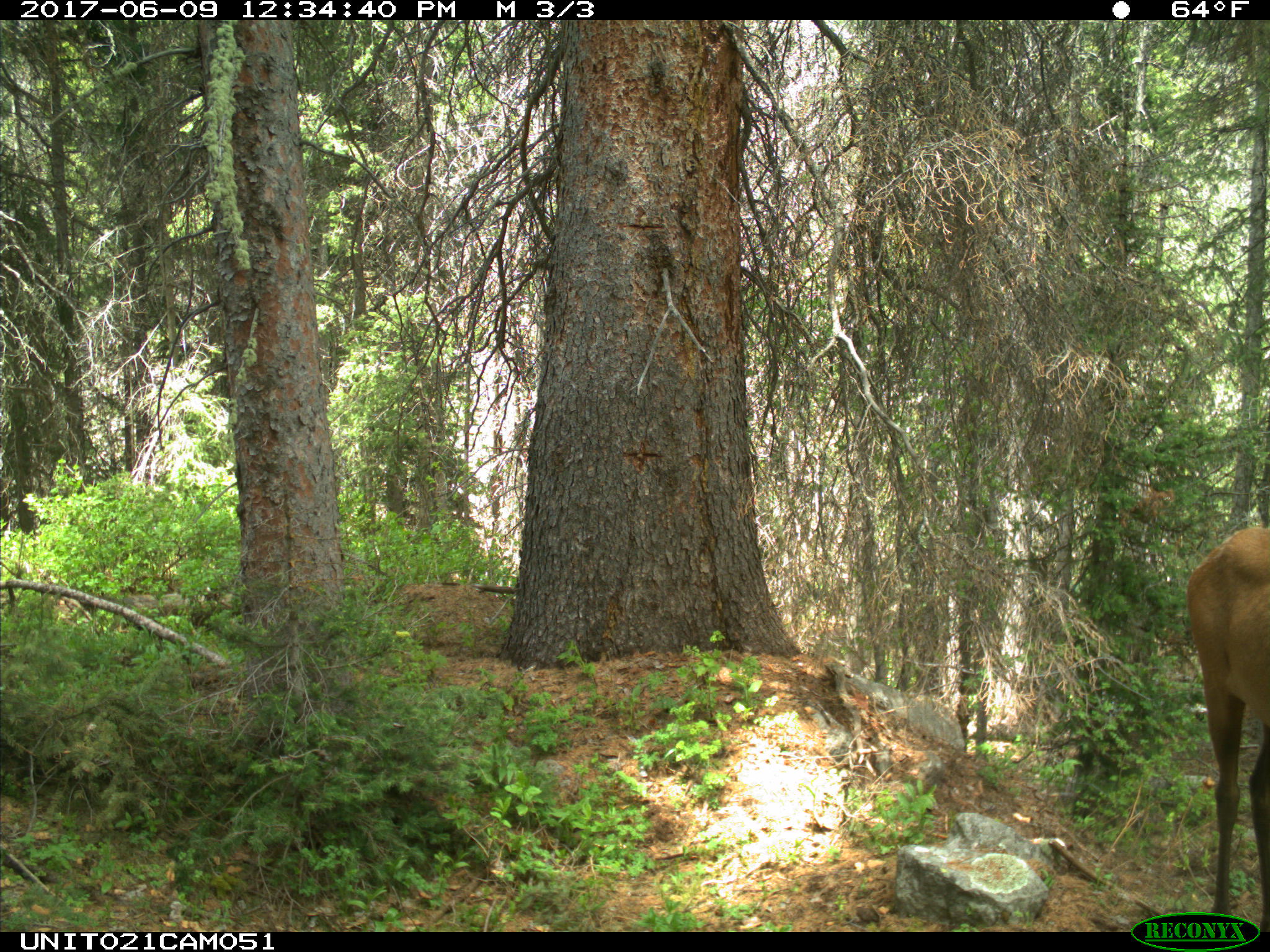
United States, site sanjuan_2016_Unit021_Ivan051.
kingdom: Animalia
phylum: Chordata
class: Mammalia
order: Artiodactyla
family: Cervidae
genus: Cervus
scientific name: Cervus elaphus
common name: red deer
Cervus elaphus (red deer).